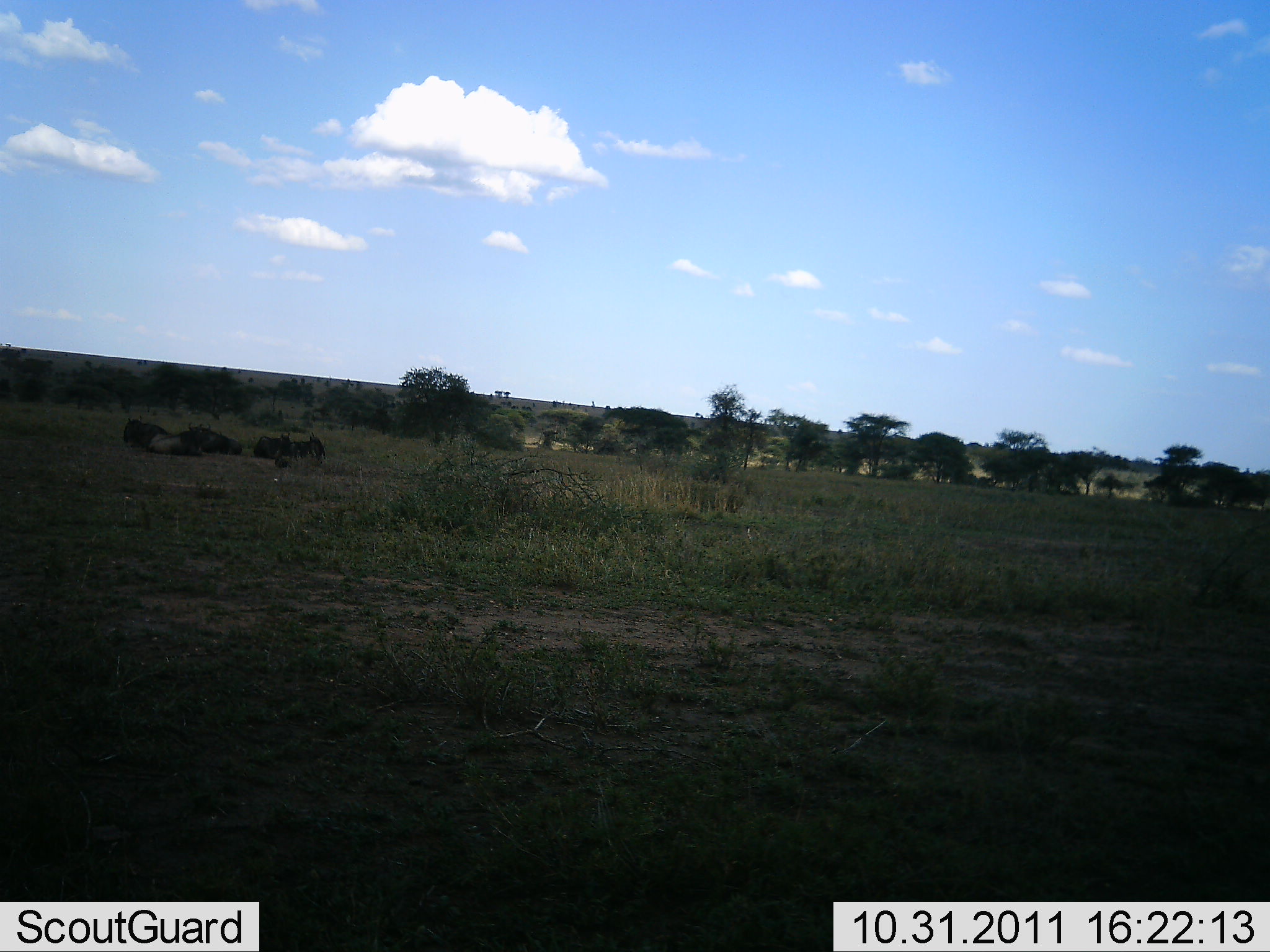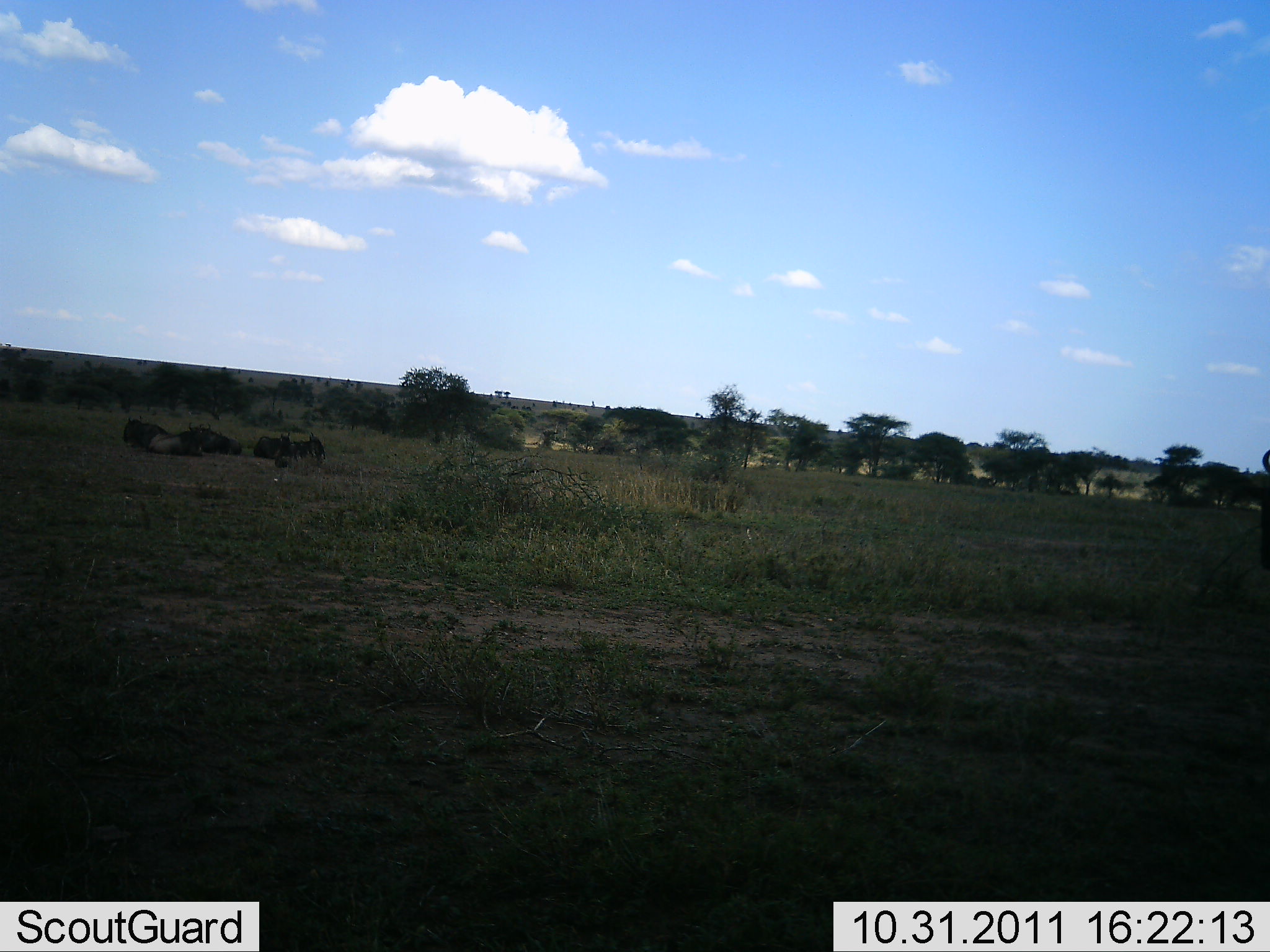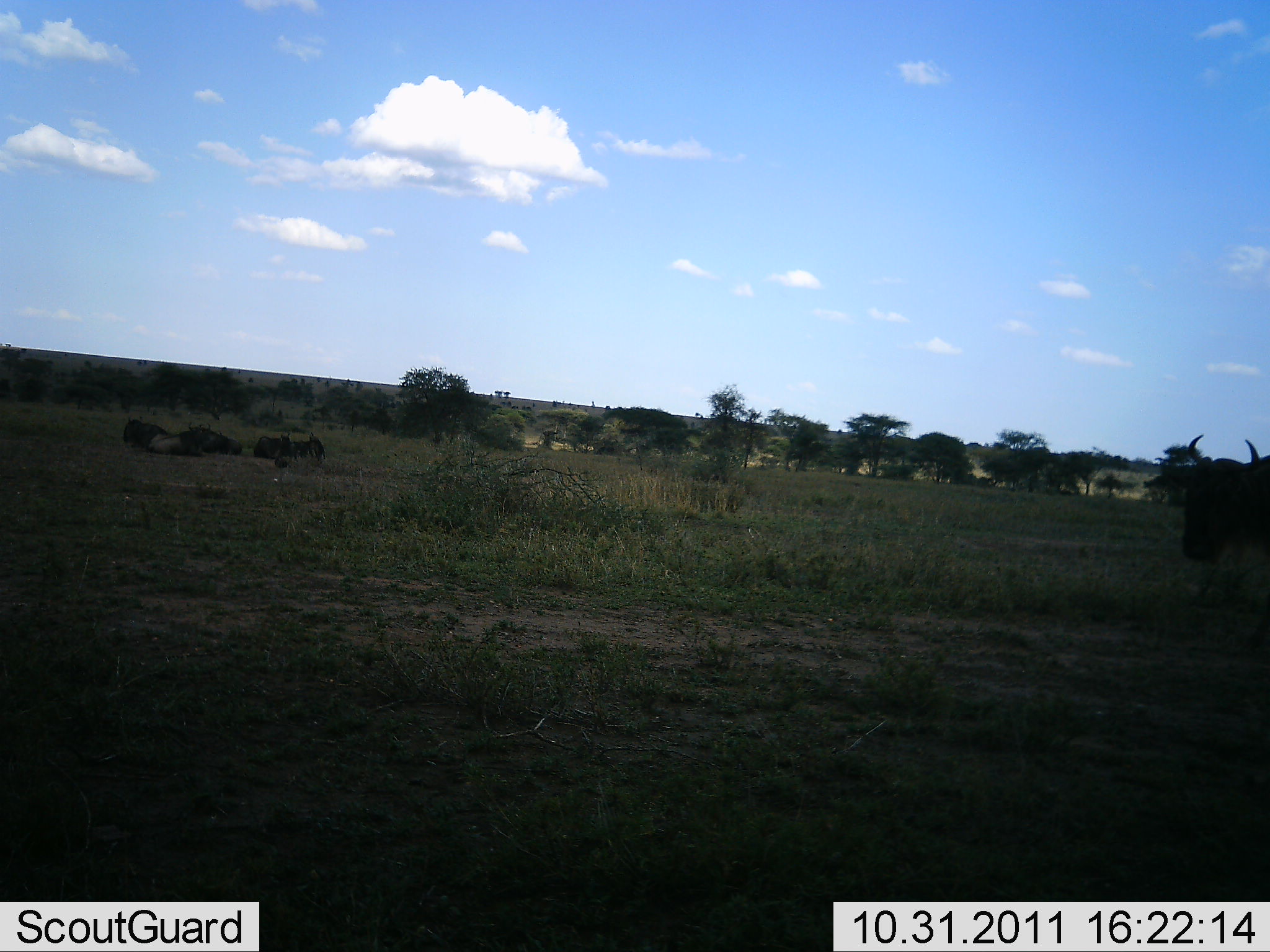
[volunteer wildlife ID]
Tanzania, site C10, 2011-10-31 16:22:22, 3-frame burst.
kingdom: Animalia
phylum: Chordata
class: Mammalia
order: Artiodactyla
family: Bovidae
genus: Connochaetes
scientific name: Connochaetes taurinus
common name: blue wildebeest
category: wildebeest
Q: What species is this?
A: Wildebeest (blue wildebeest) (Connochaetes taurinus).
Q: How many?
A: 1.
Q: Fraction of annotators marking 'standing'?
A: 7%.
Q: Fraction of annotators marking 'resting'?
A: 36%.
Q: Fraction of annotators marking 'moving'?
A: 86%.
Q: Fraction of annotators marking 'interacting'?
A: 7%.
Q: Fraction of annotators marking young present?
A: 0%.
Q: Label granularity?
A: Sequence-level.